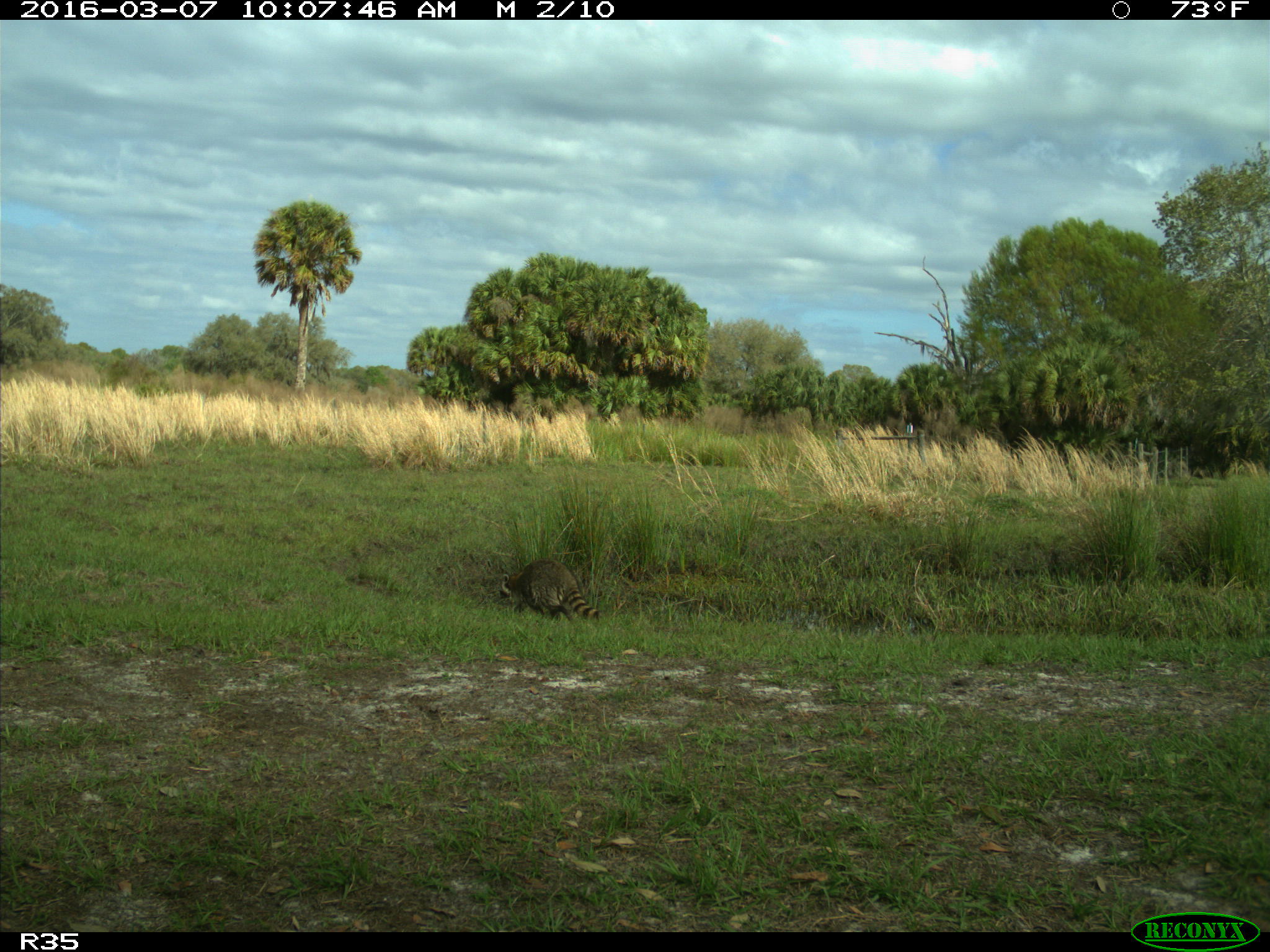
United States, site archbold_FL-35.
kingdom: Animalia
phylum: Chordata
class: Mammalia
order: Carnivora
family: Procyonidae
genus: Procyon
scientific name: Procyon lotor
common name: common raccoon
Procyon lotor (common raccoon).